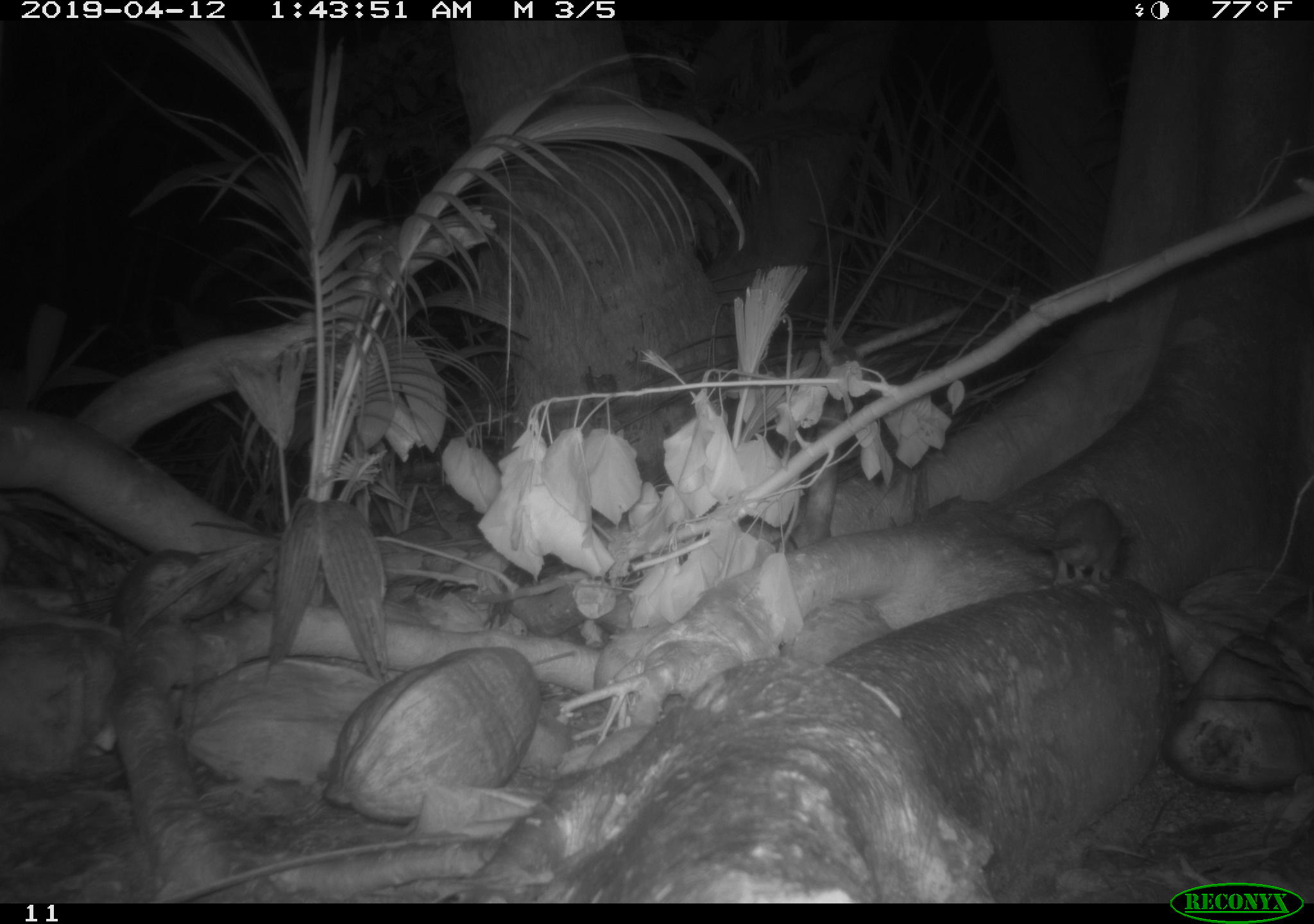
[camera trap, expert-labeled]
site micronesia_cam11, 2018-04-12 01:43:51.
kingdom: Animalia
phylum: Chordata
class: Mammalia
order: Rodentia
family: Muridae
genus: Rattus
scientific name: Rattus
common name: rat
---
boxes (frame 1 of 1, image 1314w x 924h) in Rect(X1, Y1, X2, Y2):
rat: Rect(1041, 496, 1127, 588)